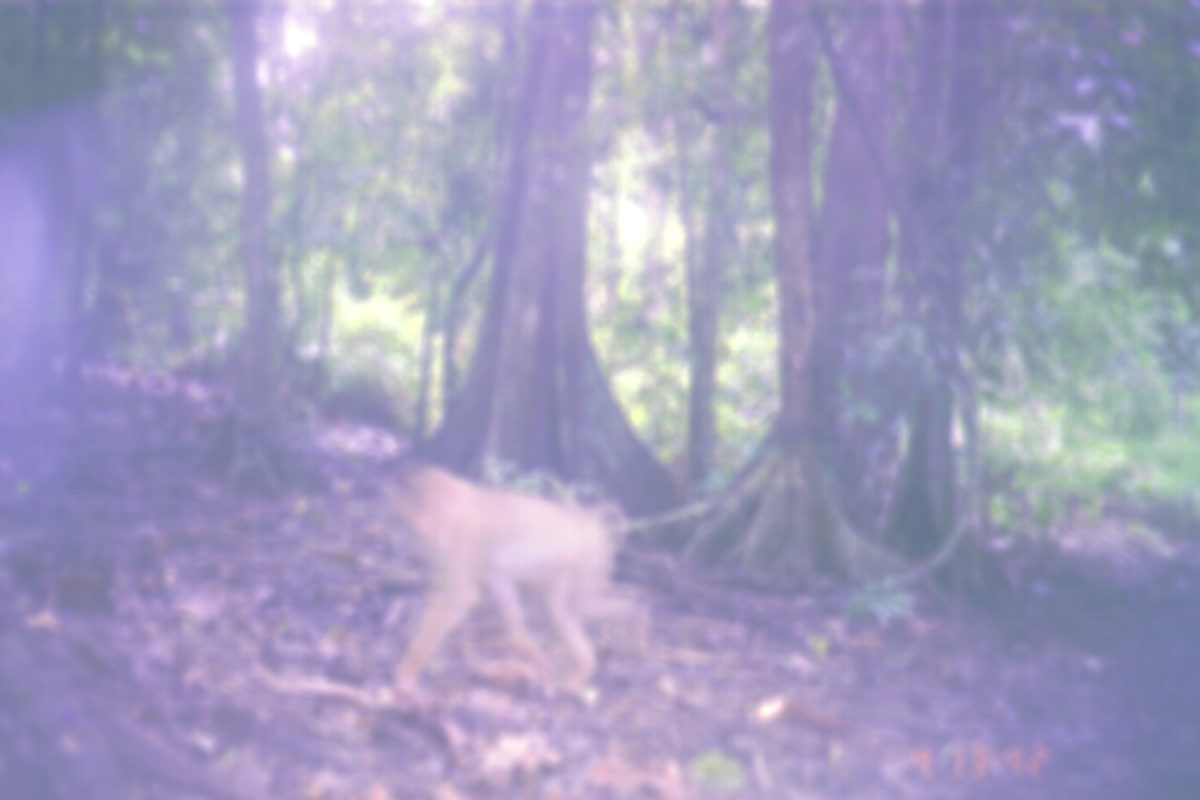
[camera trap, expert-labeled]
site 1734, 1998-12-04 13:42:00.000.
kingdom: Animalia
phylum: Chordata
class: Mammalia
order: Primates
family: Cercopithecidae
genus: Macaca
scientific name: Macaca nemestrina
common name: southern pig-tailed macaque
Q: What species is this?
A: Macaca nemestrina (southern pig-tailed macaque).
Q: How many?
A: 1.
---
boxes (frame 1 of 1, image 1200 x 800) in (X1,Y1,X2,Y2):
macaca nemestrina: (388,457,653,706)